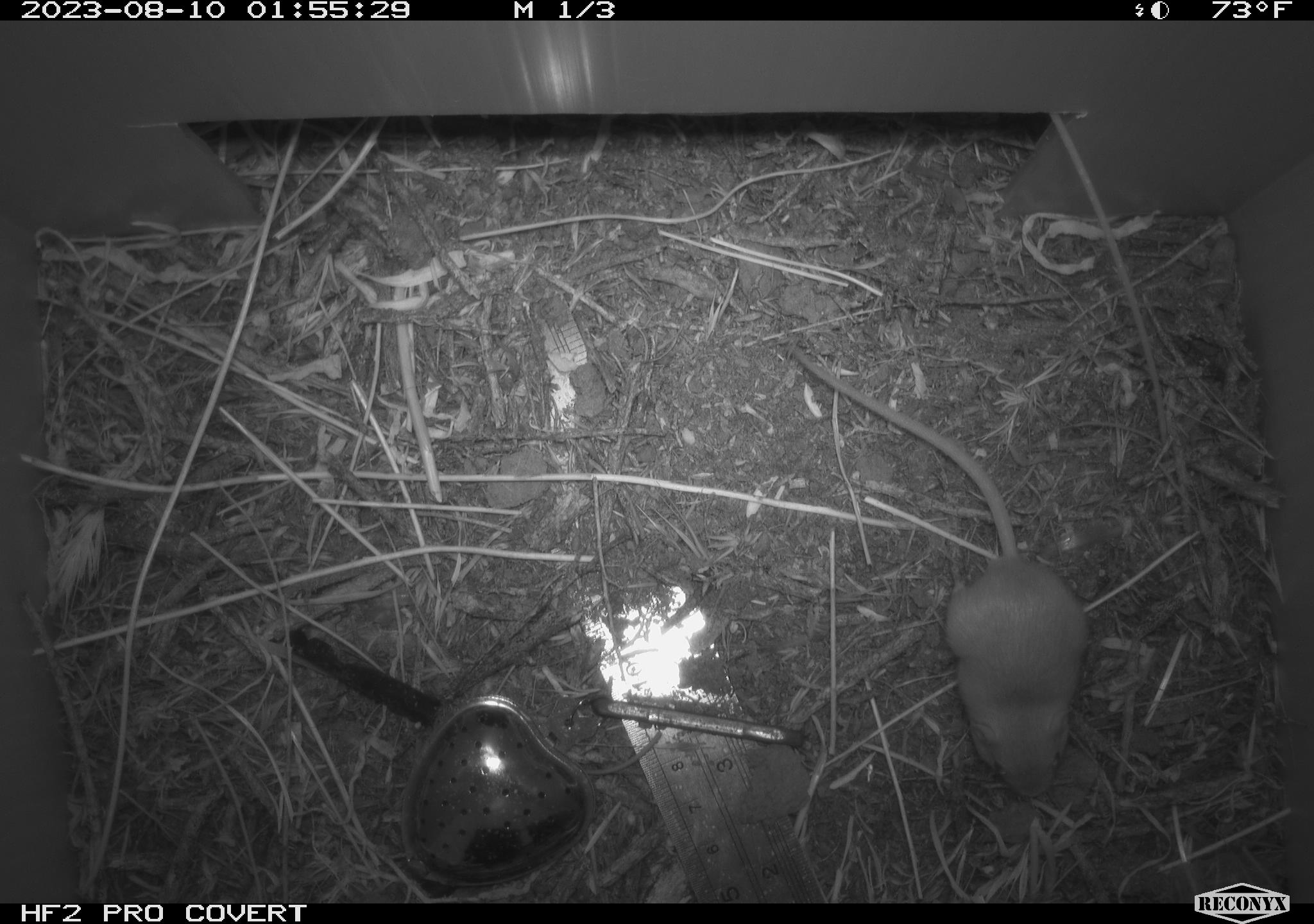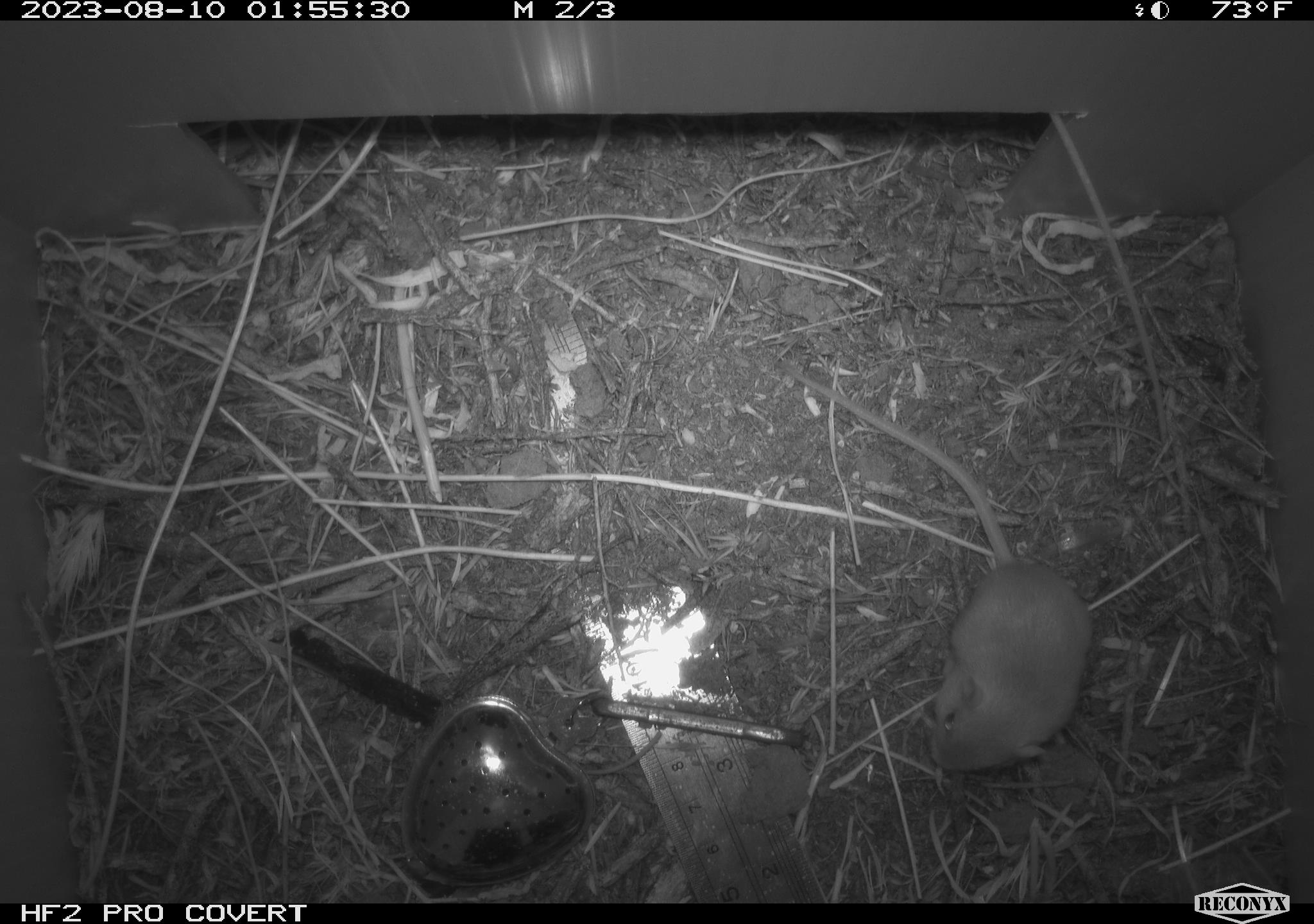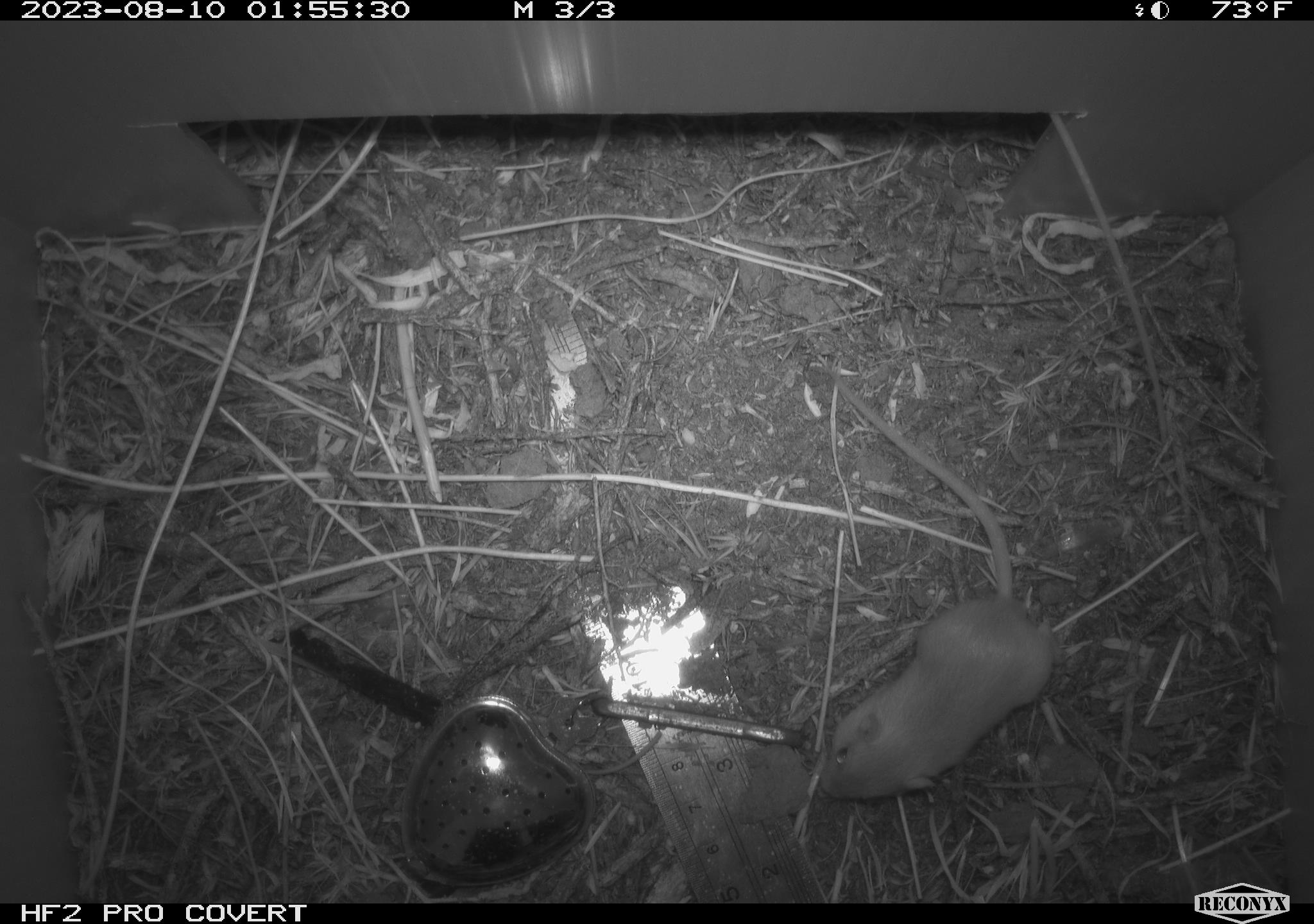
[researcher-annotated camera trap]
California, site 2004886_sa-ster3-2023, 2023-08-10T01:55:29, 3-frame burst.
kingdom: Animalia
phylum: Chordata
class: Mammalia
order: Rodentia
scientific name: Rodentia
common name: mouse species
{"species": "mouse species (Rodentia)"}